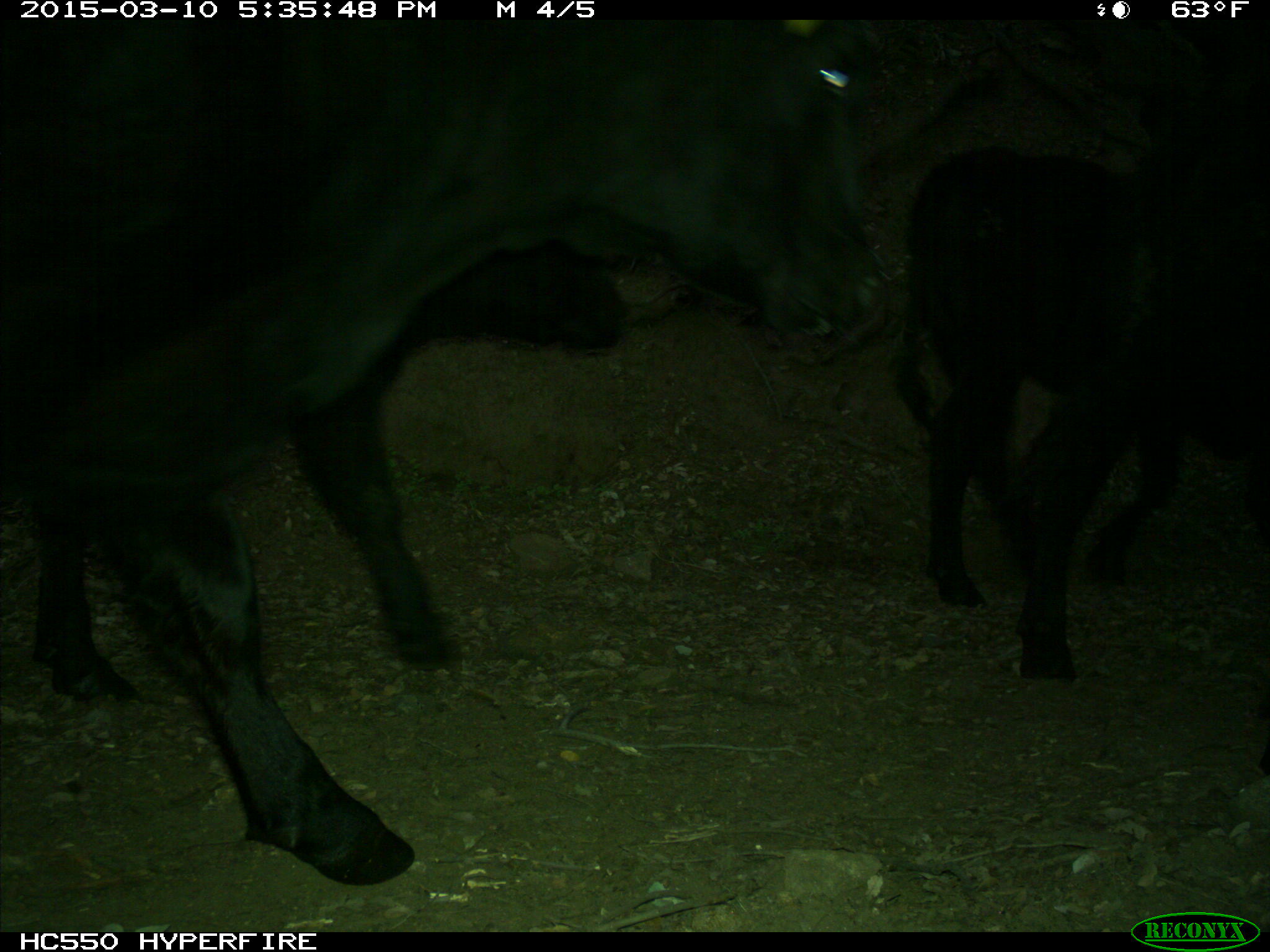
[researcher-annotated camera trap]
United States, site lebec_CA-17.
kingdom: Animalia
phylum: Chordata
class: Mammalia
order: Artiodactyla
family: Bovidae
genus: Bos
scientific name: Bos taurus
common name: domestic cow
Bos taurus (domestic cow).